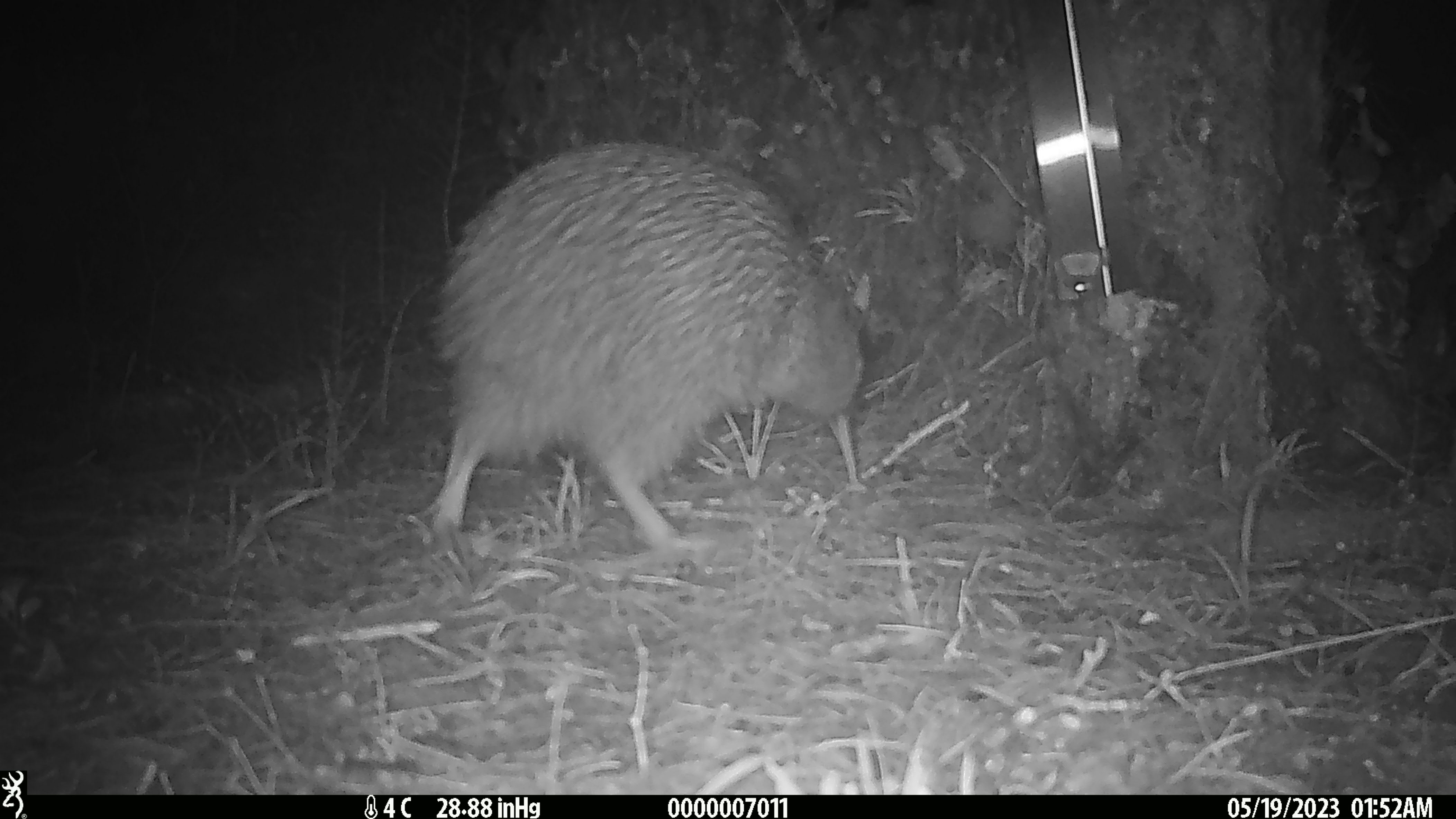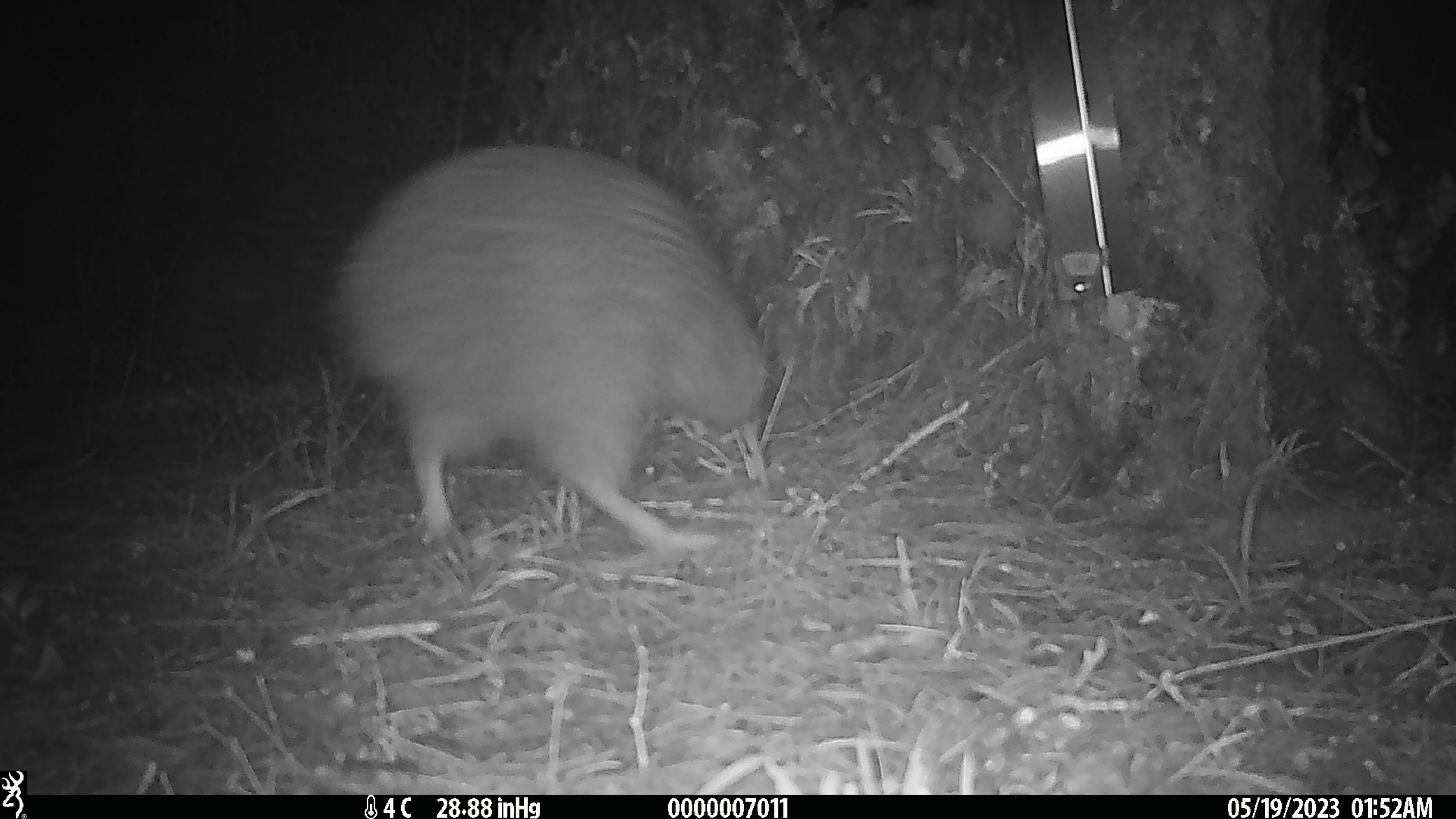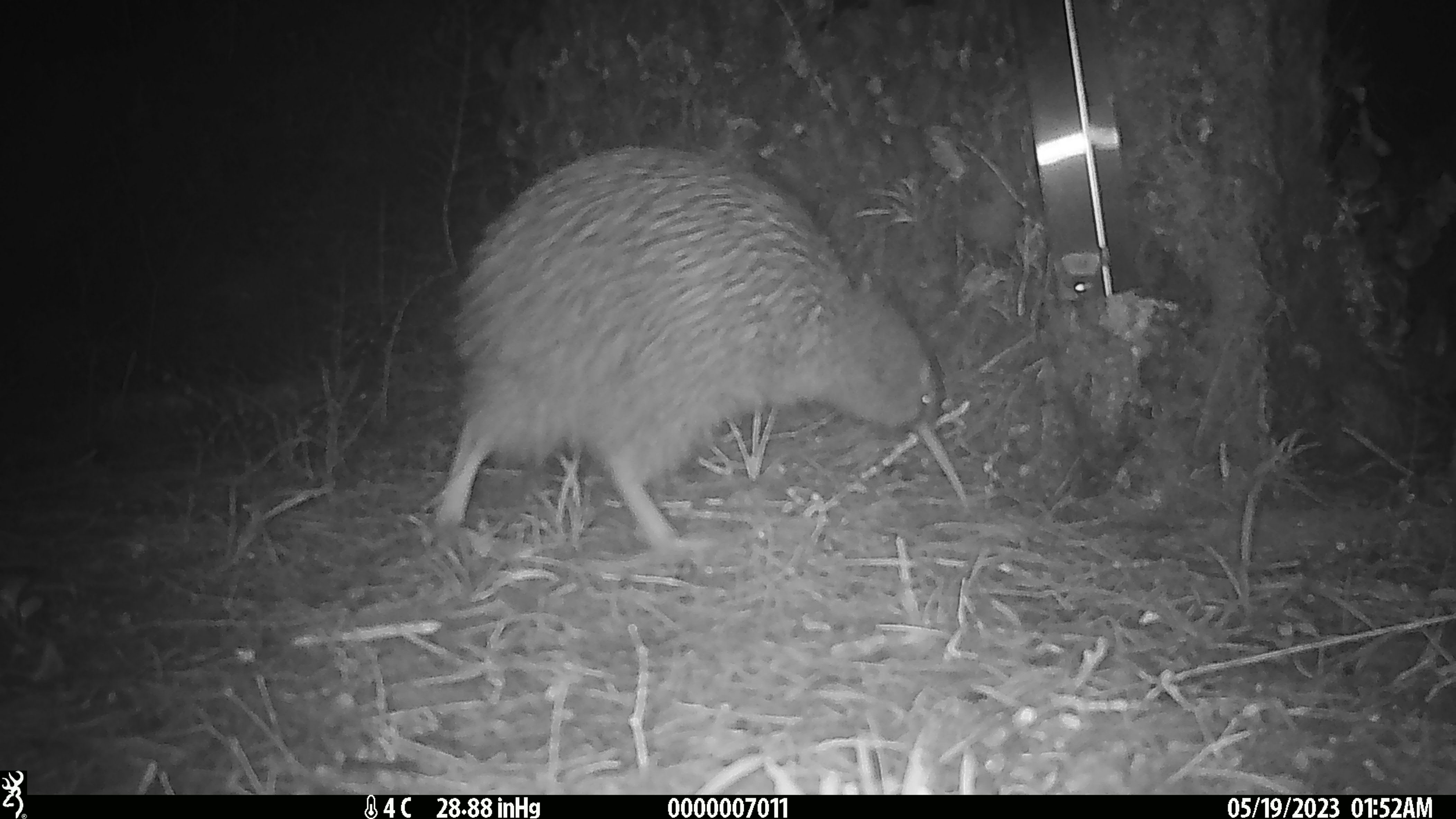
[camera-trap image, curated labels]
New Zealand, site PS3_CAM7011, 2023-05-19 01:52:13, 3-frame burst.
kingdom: Animalia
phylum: Chordata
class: Aves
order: Apterygiformes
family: Apterygidae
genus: Apteryx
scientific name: Apteryx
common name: kiwi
Kiwi (Apteryx).